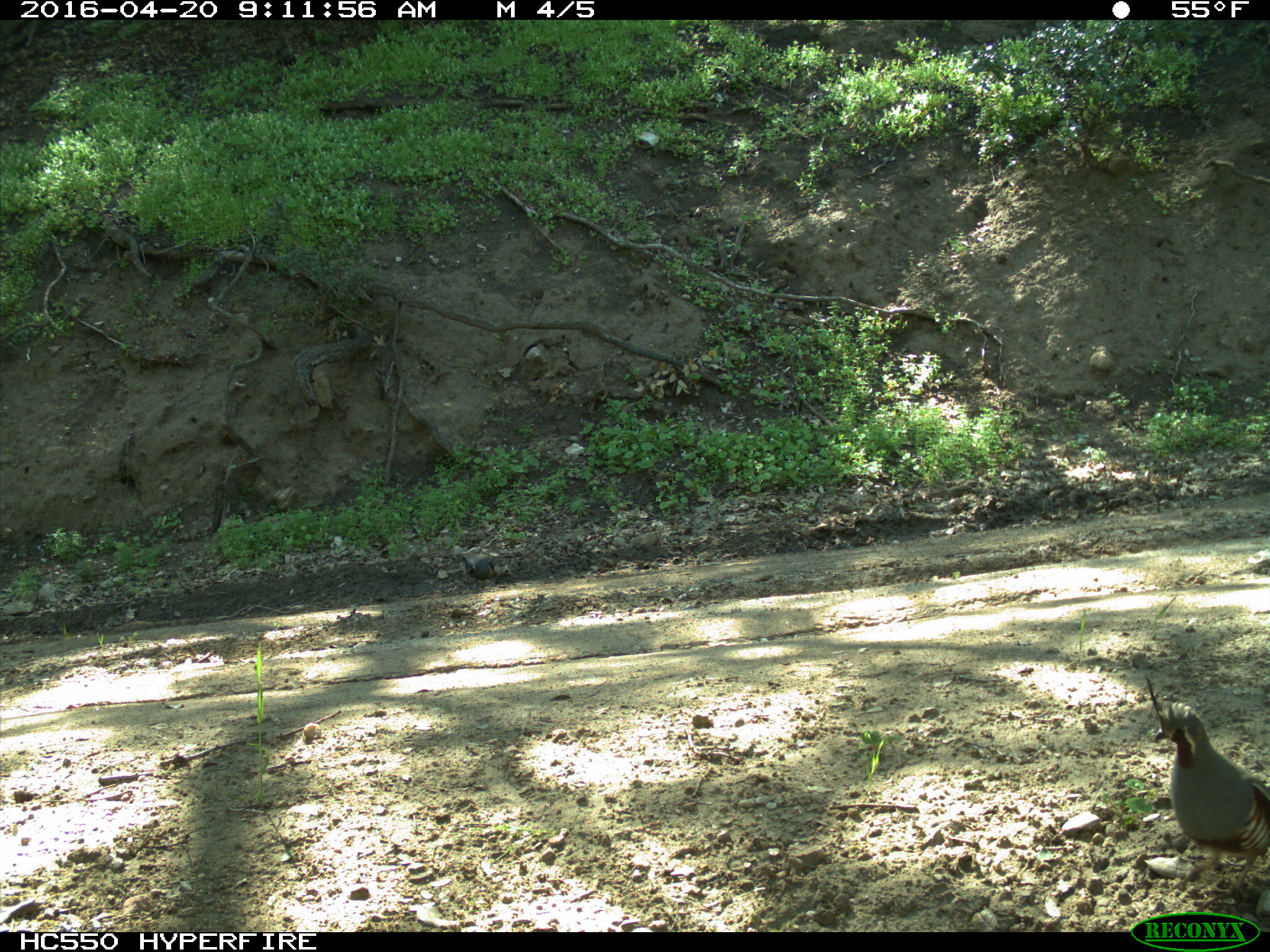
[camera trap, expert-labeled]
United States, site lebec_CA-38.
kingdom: Animalia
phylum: Chordata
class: Aves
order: Galliformes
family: Odontophoridae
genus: Callipepla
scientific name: Callipepla californica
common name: california quail